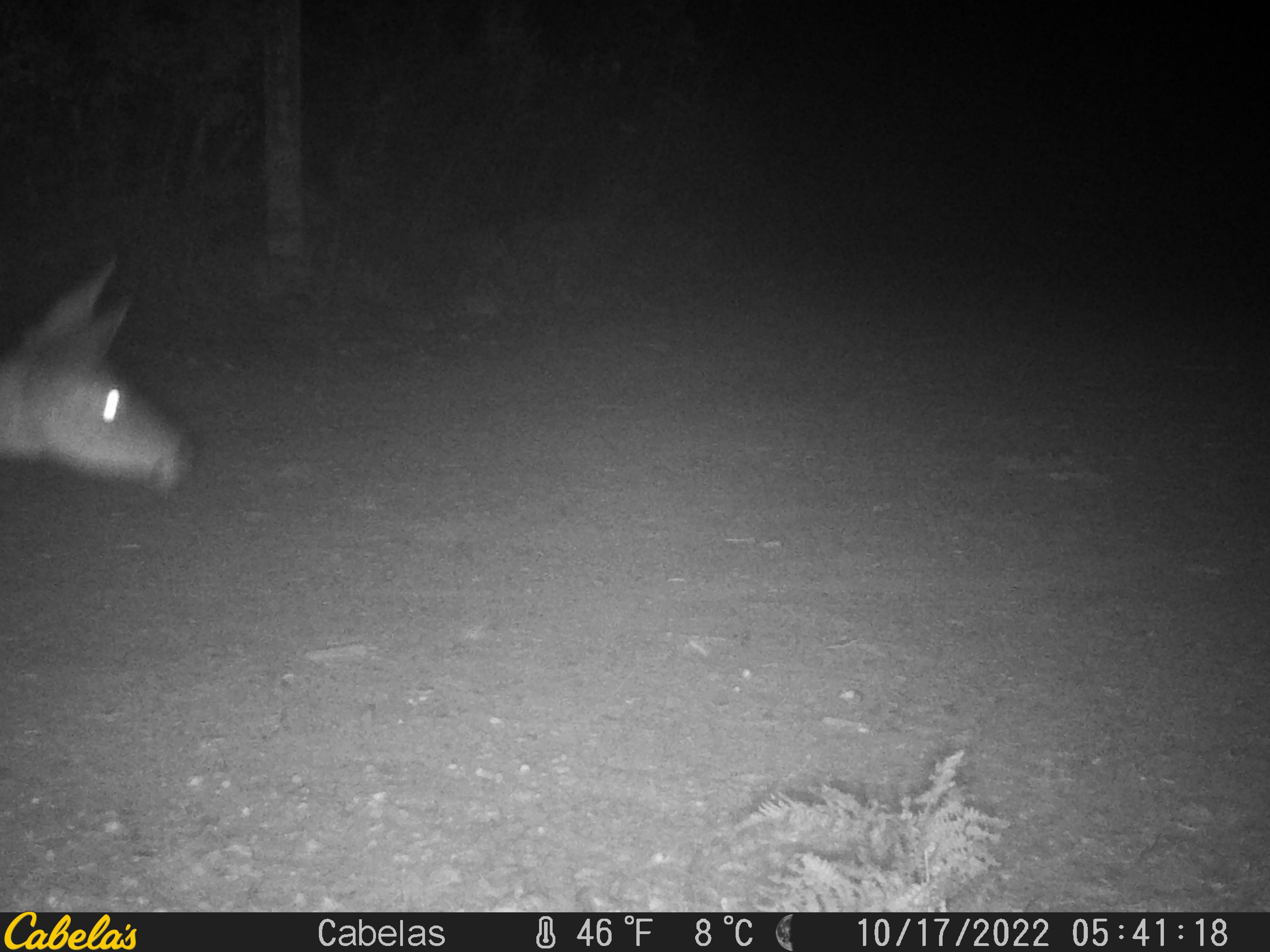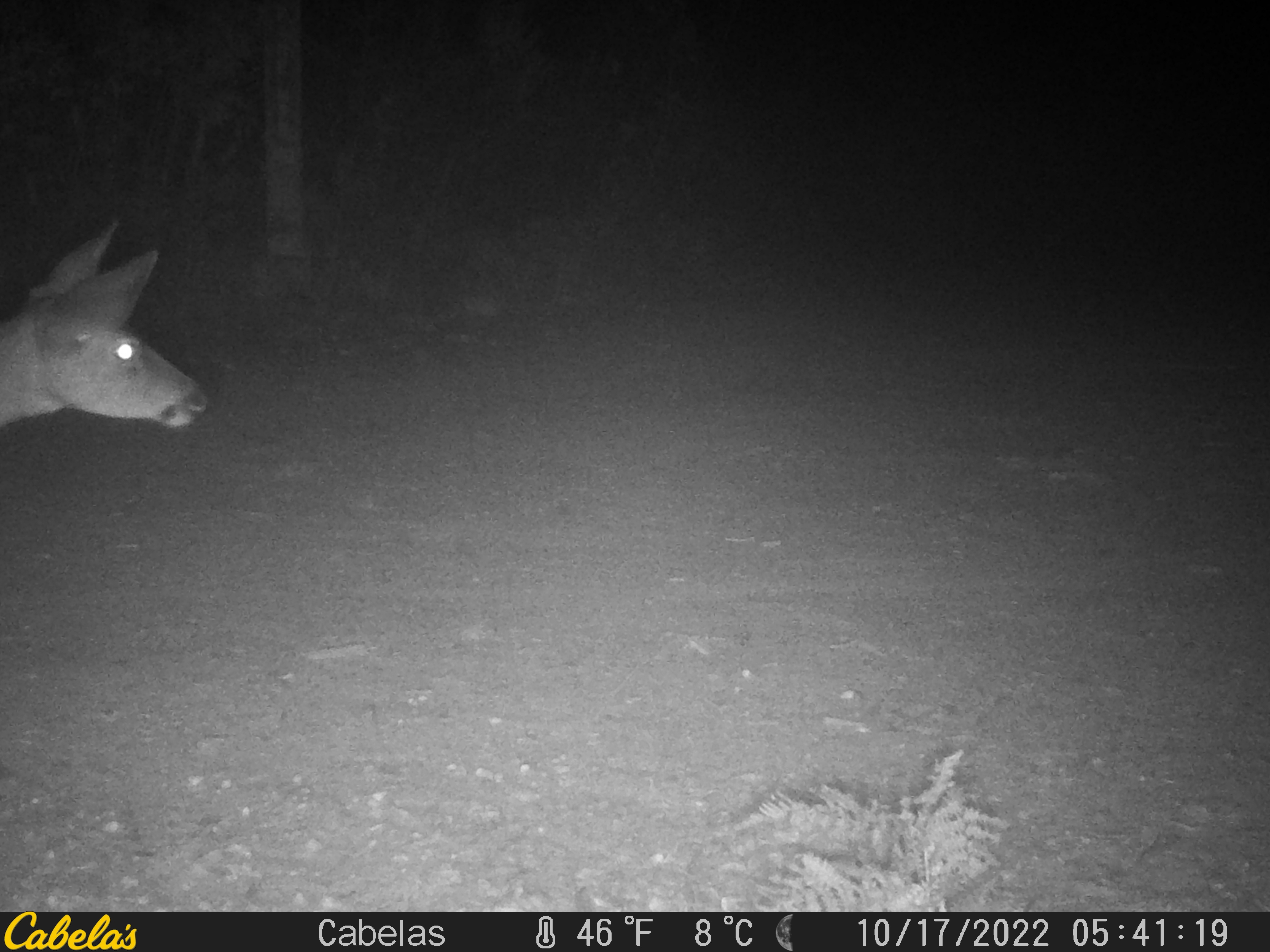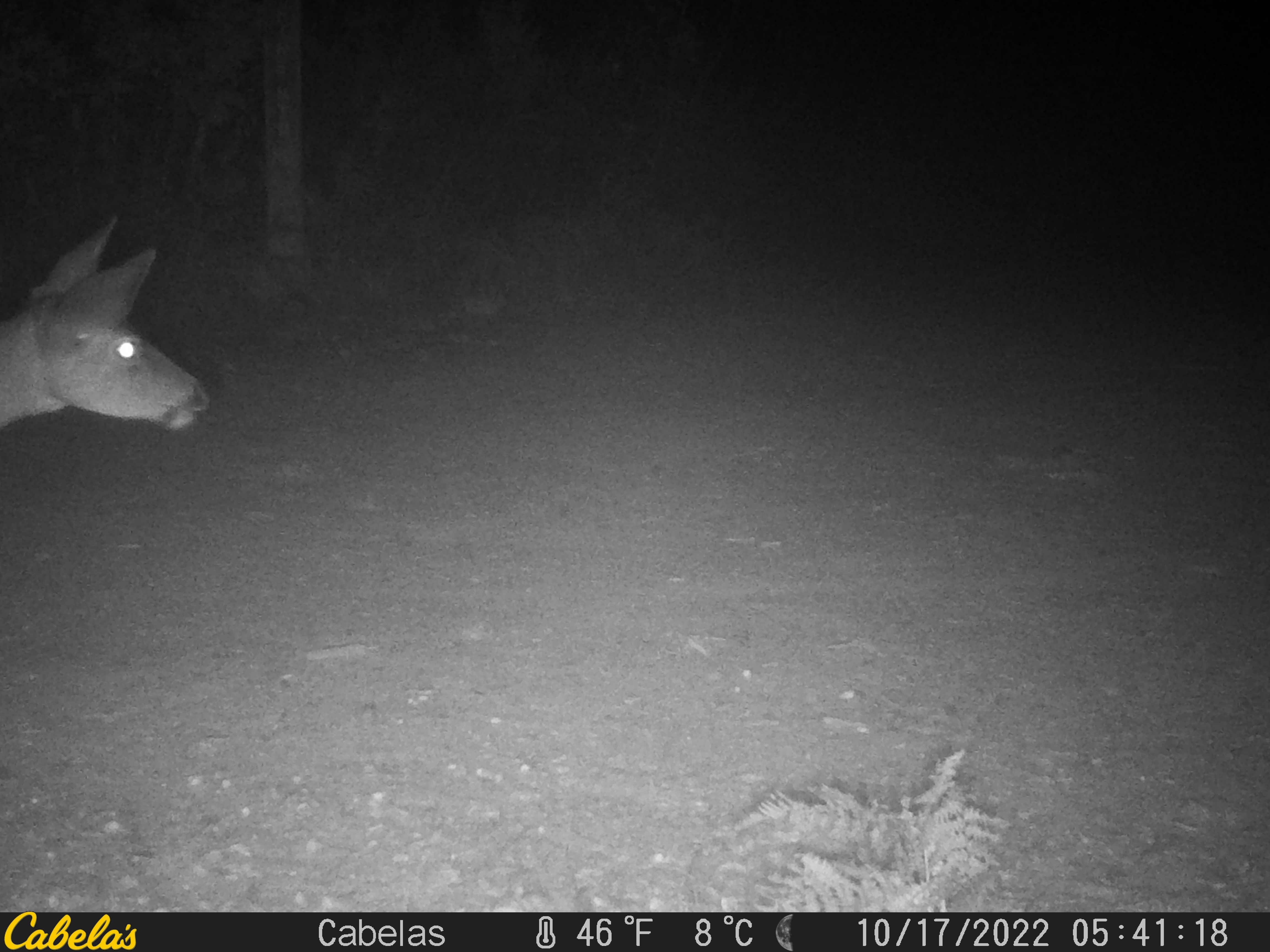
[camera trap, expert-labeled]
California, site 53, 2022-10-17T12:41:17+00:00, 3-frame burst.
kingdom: Animalia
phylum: Chordata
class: Mammalia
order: Artiodactyla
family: Cervidae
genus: Odocoileus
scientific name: Odocoileus hemionus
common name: mule deer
Mule deer (Odocoileus hemionus).